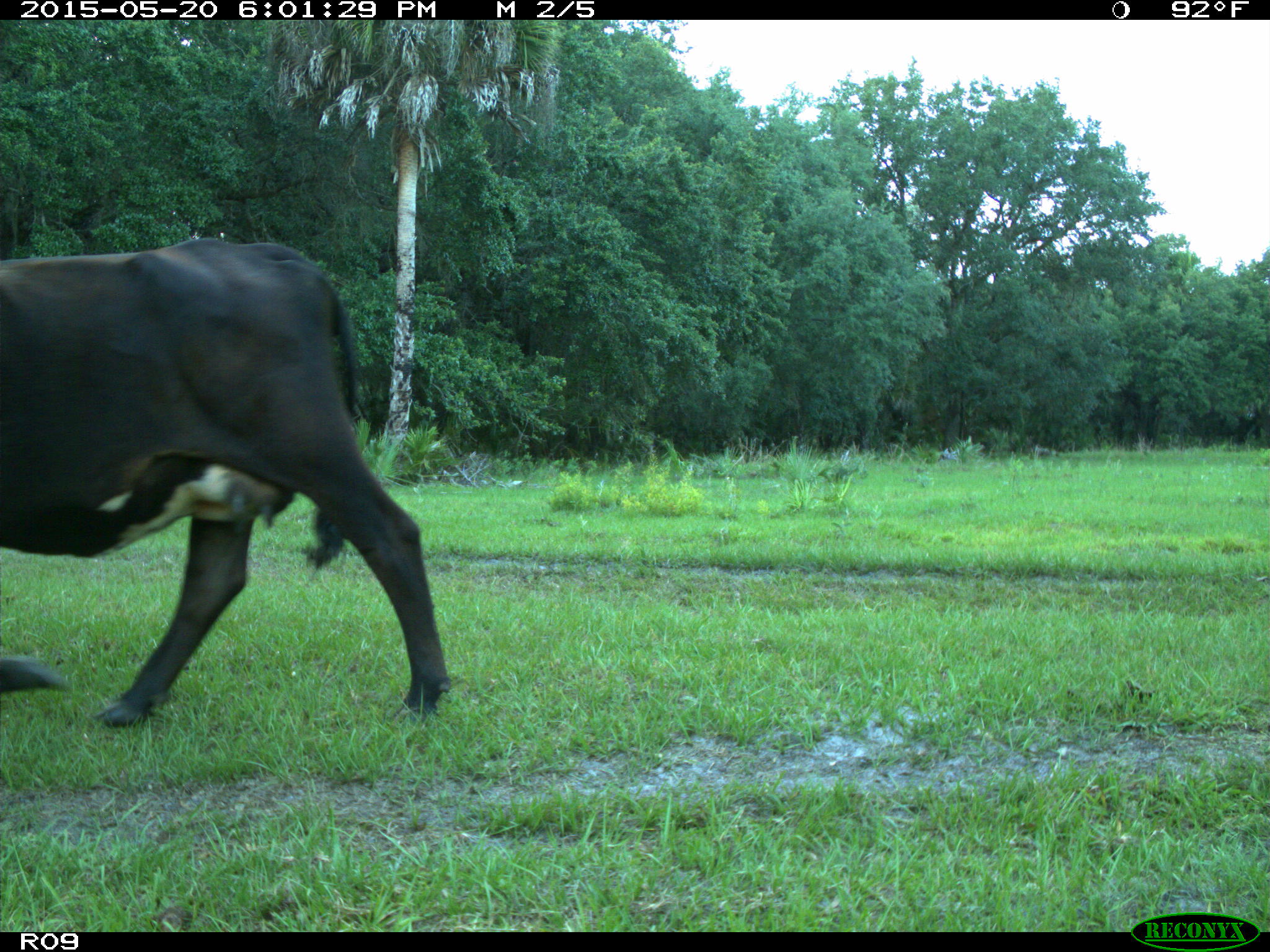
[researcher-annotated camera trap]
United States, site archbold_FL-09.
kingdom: Animalia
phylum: Chordata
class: Mammalia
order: Artiodactyla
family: Bovidae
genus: Bos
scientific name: Bos taurus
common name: domestic cow